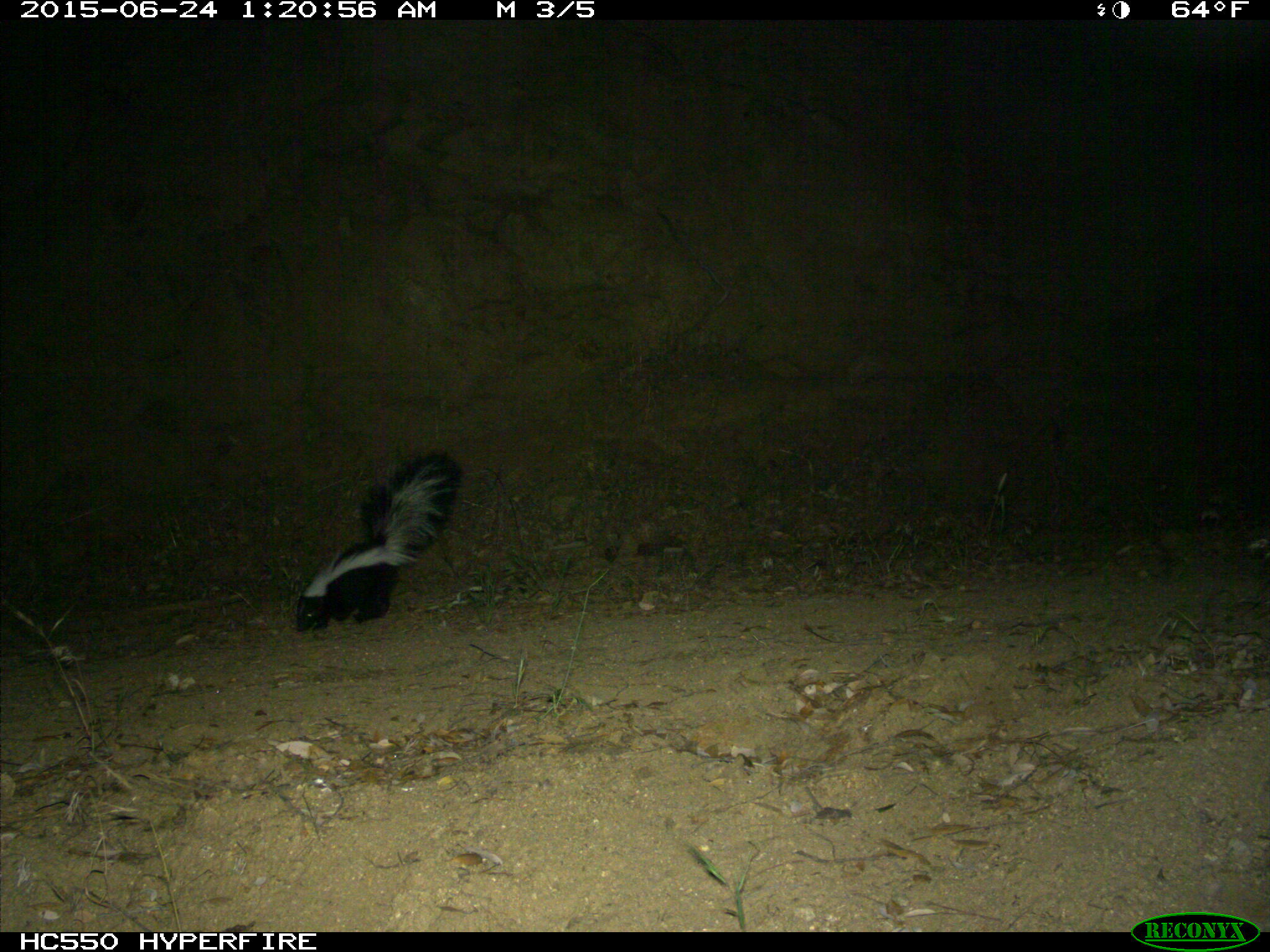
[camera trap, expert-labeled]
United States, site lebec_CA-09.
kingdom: Animalia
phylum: Chordata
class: Mammalia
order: Carnivora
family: Mephitidae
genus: Mephitis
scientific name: Mephitis mephitis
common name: striped skunk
Mephitis mephitis (striped skunk).